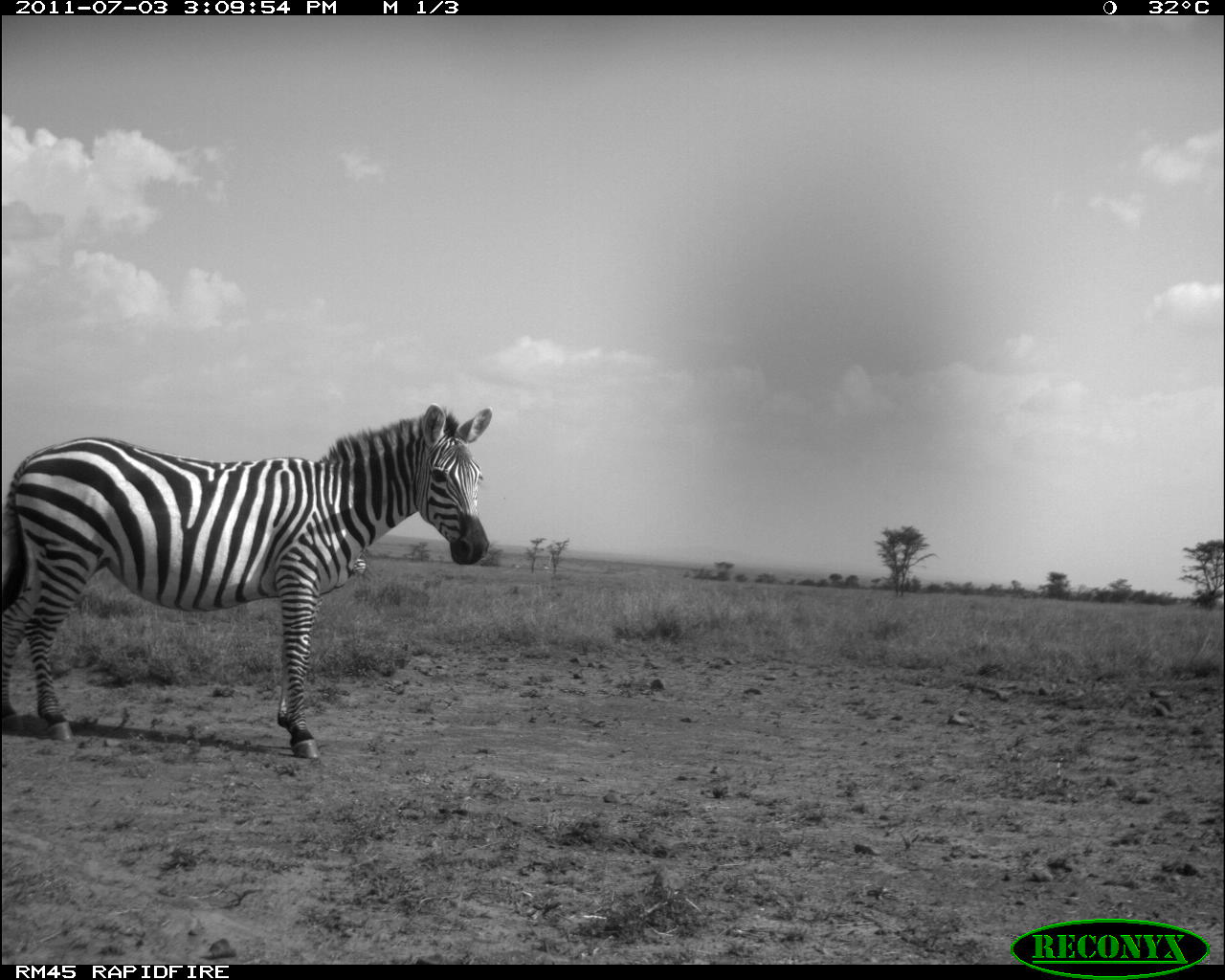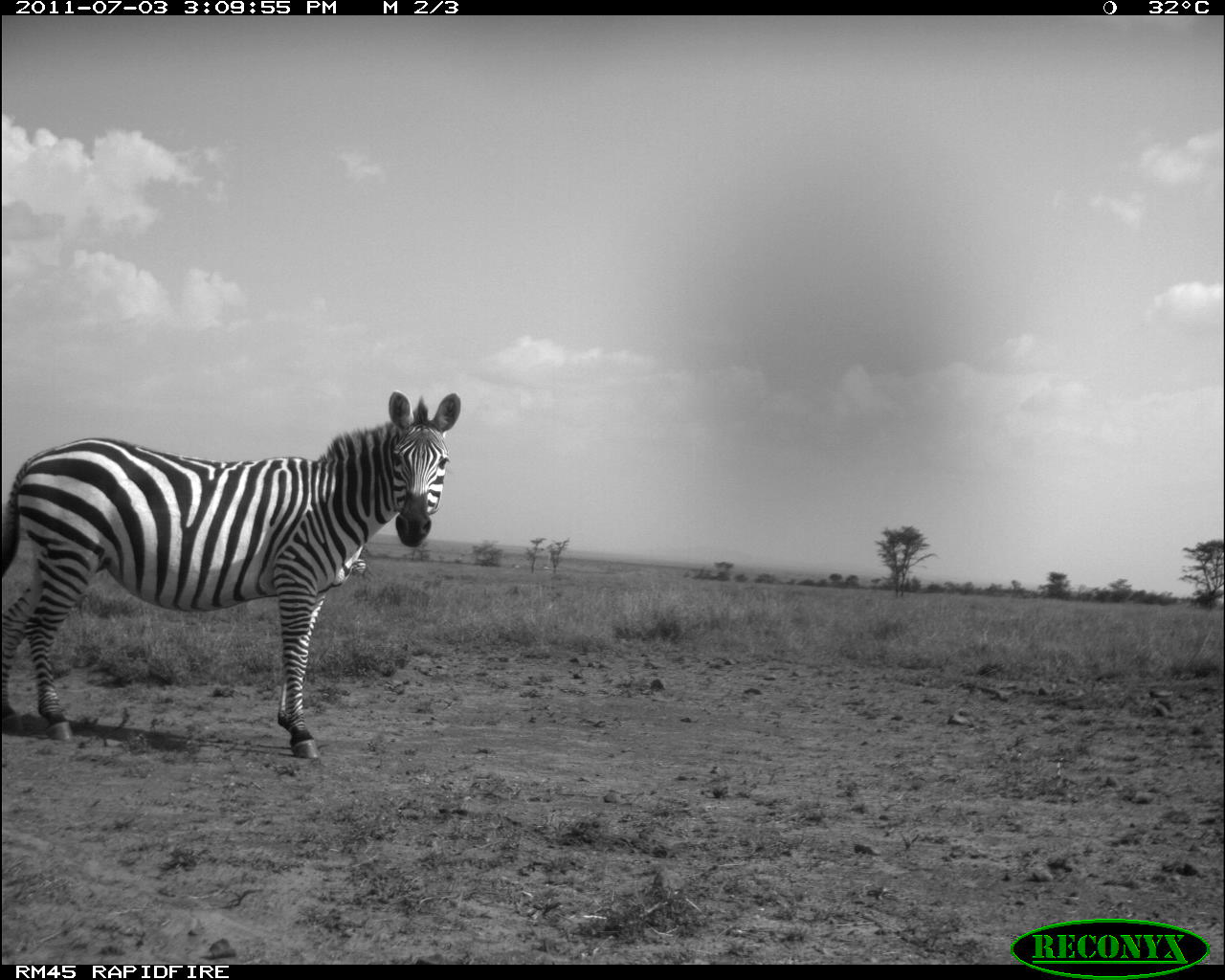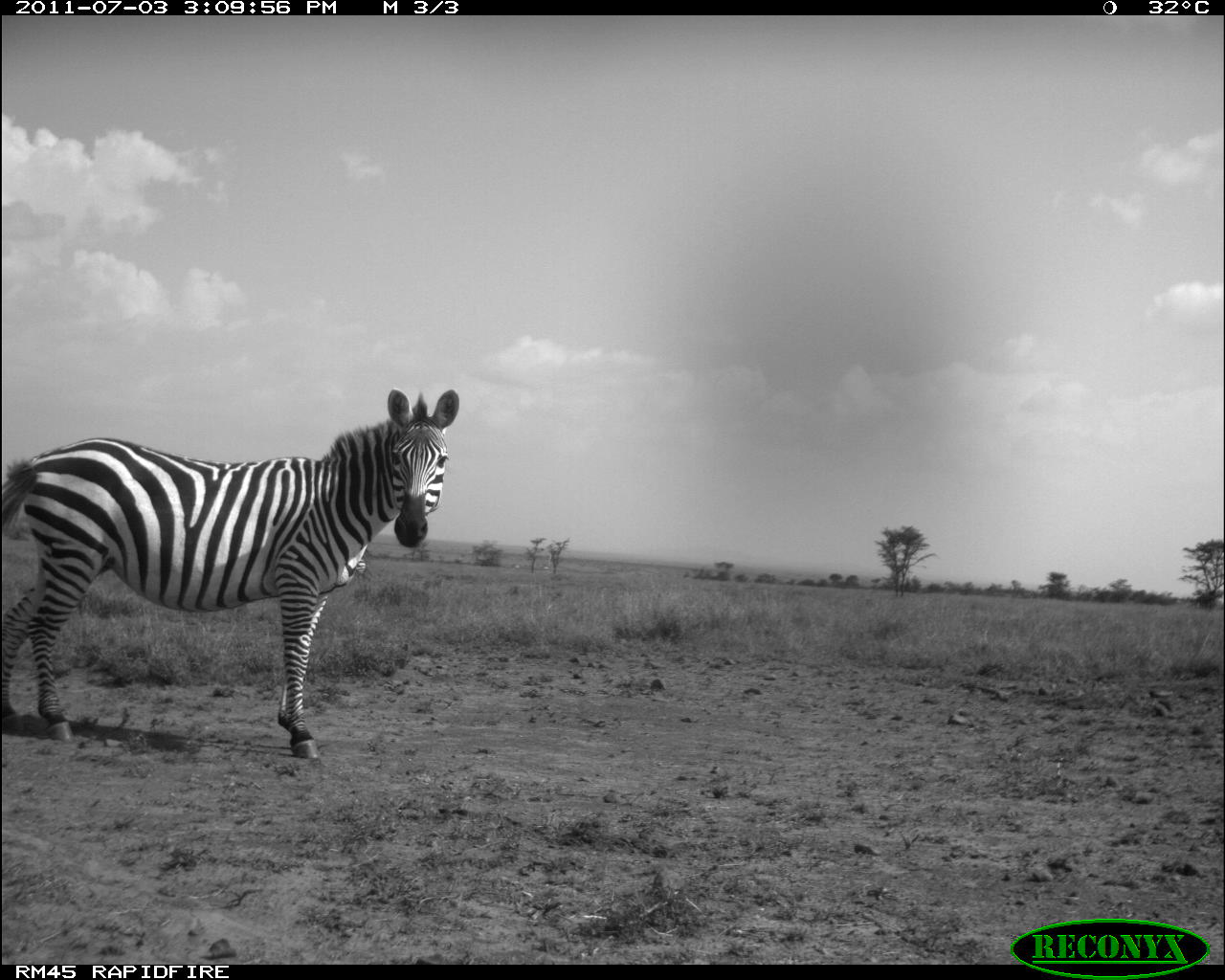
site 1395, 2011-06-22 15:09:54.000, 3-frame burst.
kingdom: Animalia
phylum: Chordata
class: Mammalia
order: Perissodactyla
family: Equidae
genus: Equus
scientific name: Equus quagga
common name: plains zebra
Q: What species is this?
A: Equus quagga (plains zebra).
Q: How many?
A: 1.